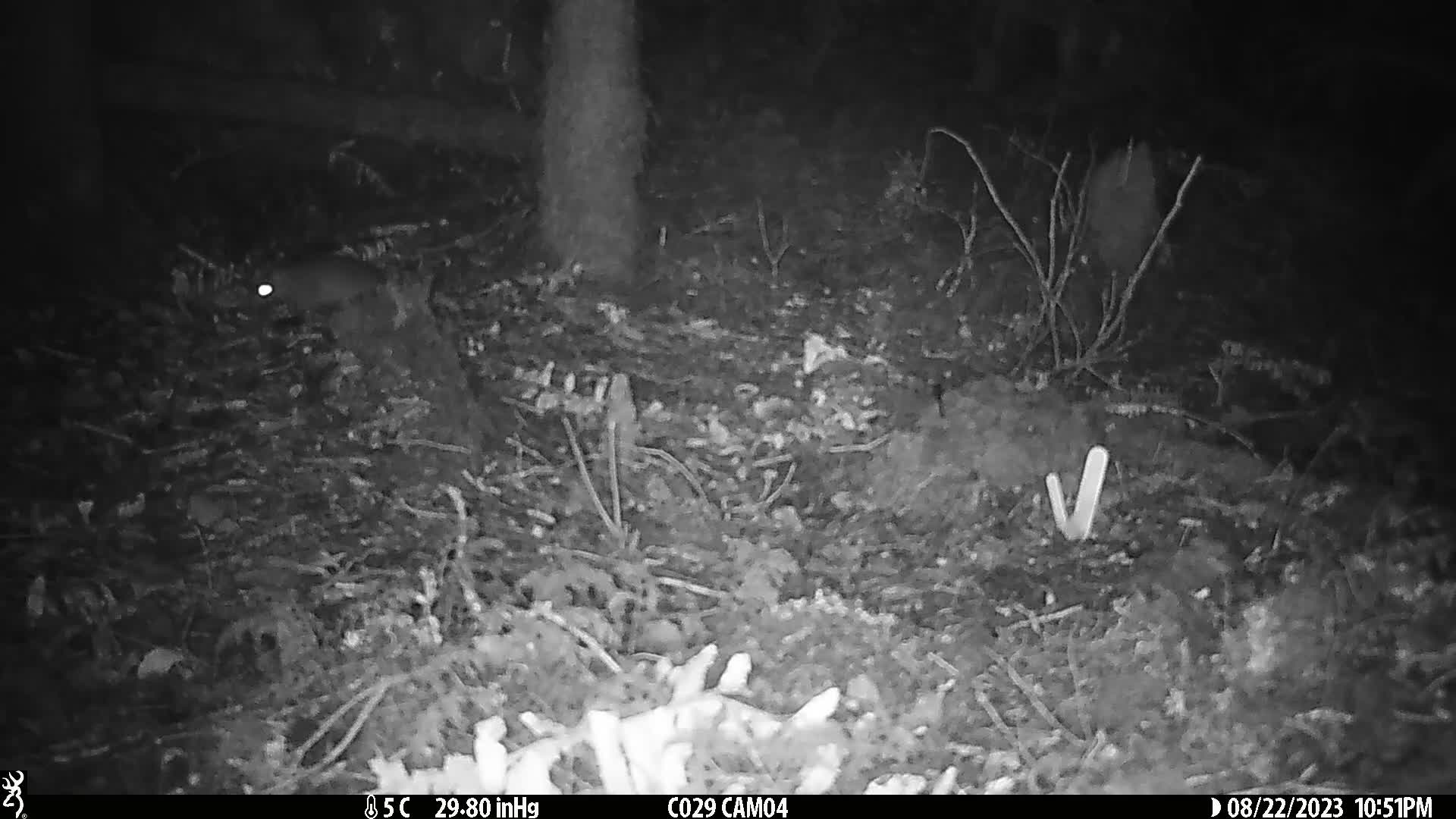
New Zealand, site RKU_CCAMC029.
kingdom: Animalia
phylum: Chordata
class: Mammalia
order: Rodentia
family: Muridae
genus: Rattus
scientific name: Rattus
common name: rat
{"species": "rat (Rattus)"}